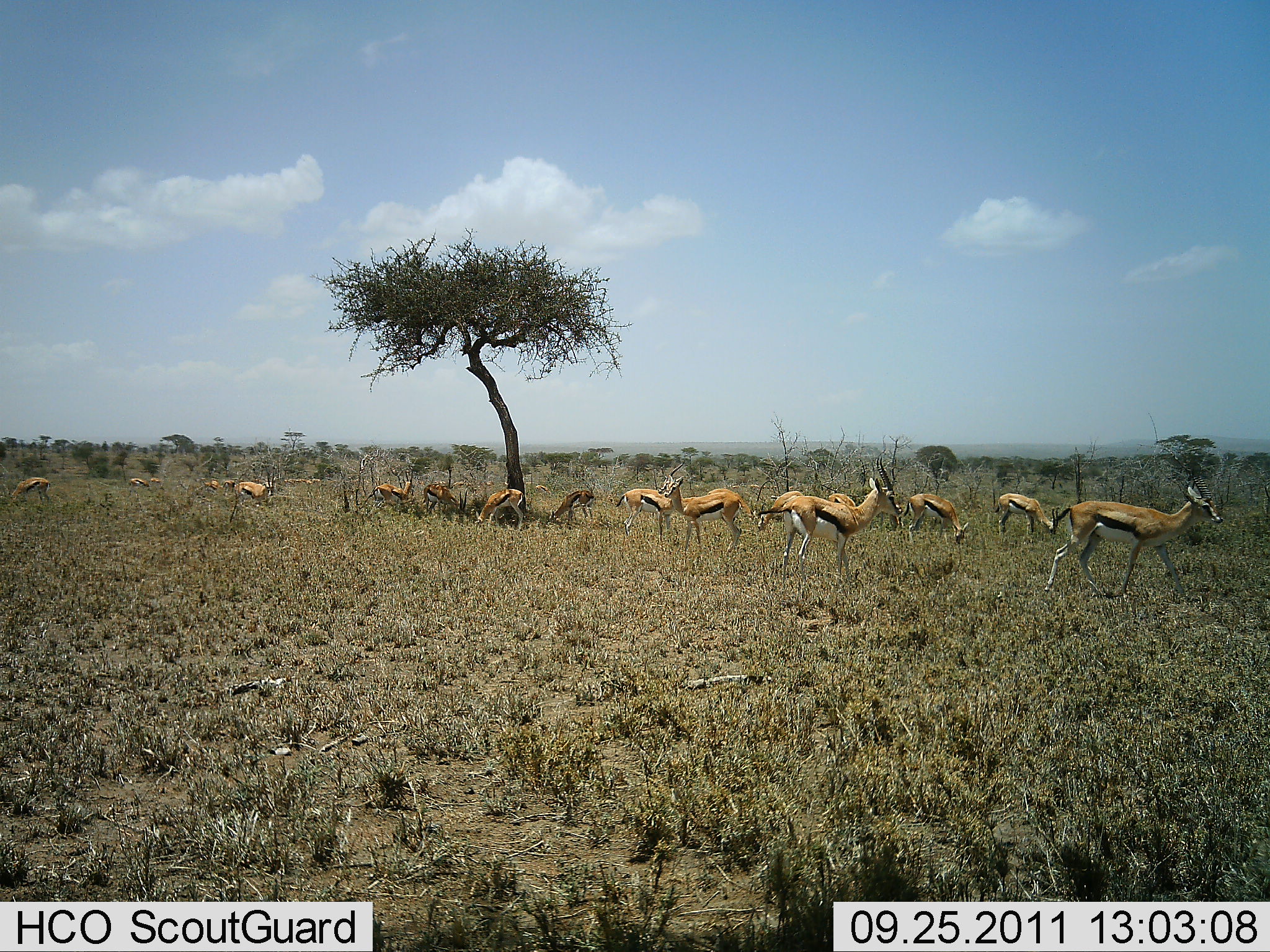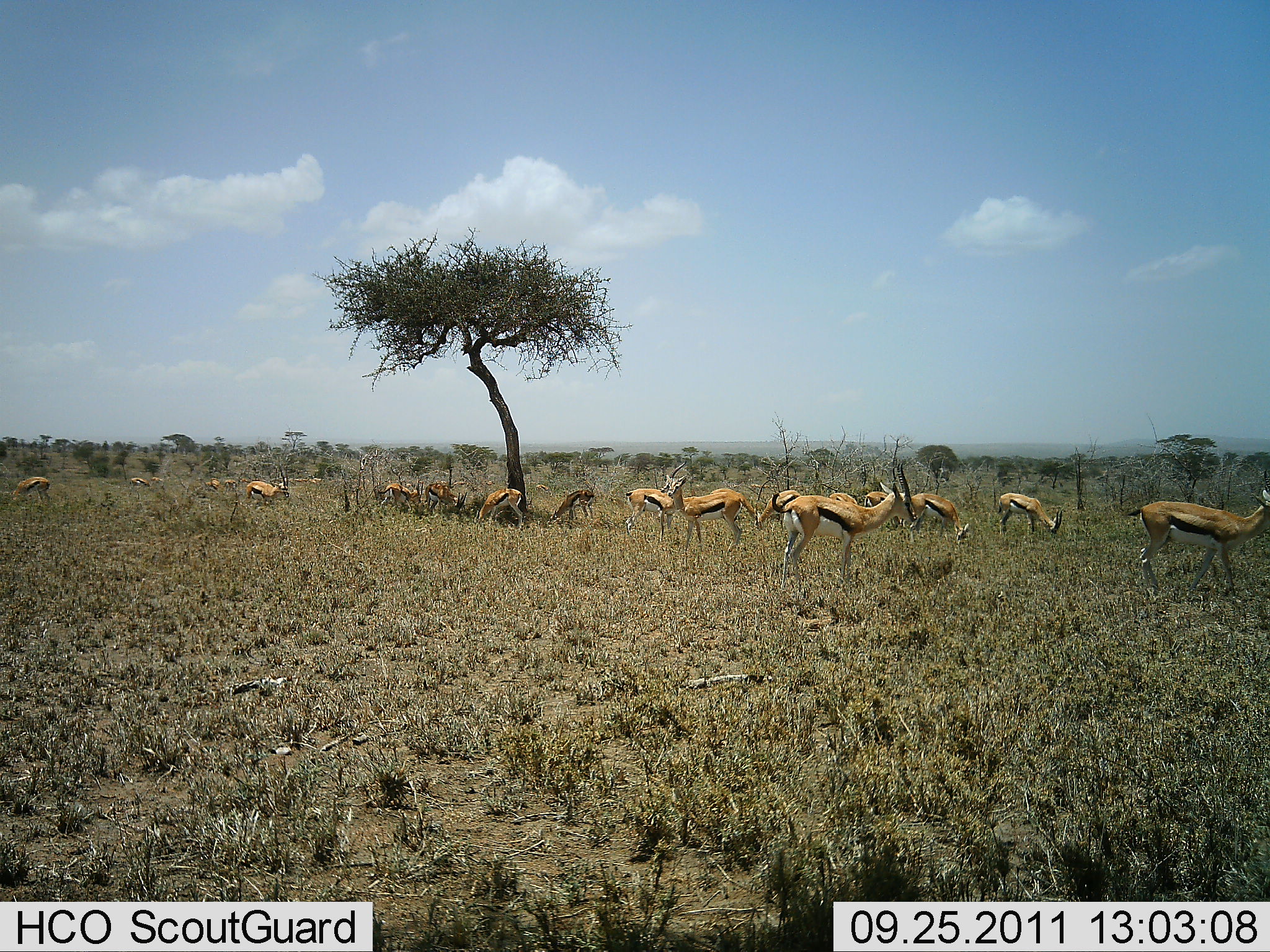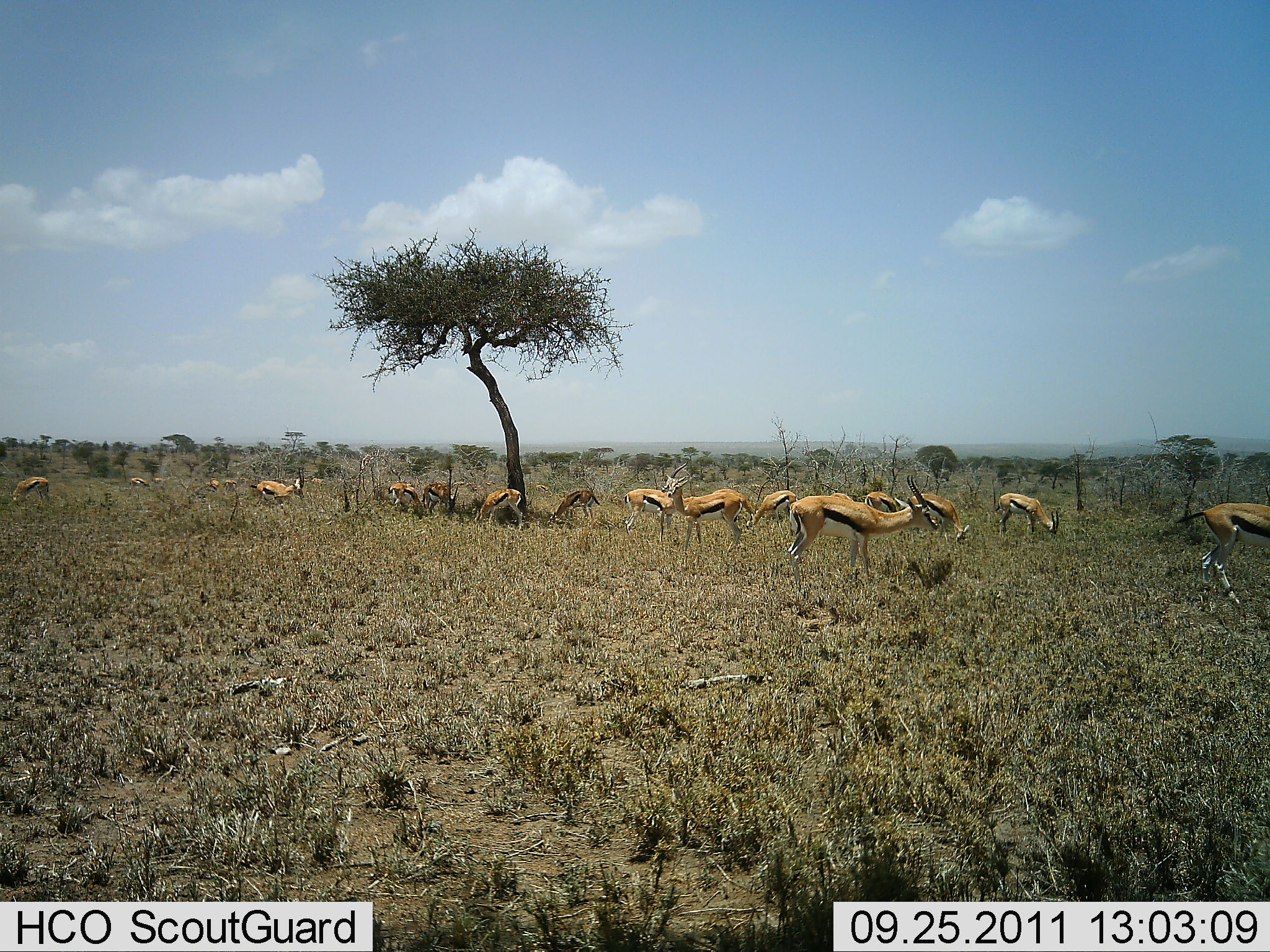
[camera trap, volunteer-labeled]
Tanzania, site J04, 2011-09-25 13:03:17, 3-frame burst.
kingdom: Animalia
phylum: Chordata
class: Mammalia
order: Artiodactyla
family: Bovidae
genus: Eudorcas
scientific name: Eudorcas thomsonii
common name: thomson's gazelle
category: gazellethomsons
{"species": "gazellethomsons (thomson's gazelle) (Eudorcas thomsonii)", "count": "11-50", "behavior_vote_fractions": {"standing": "69%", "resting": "0%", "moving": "46%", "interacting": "0%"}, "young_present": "0%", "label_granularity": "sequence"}